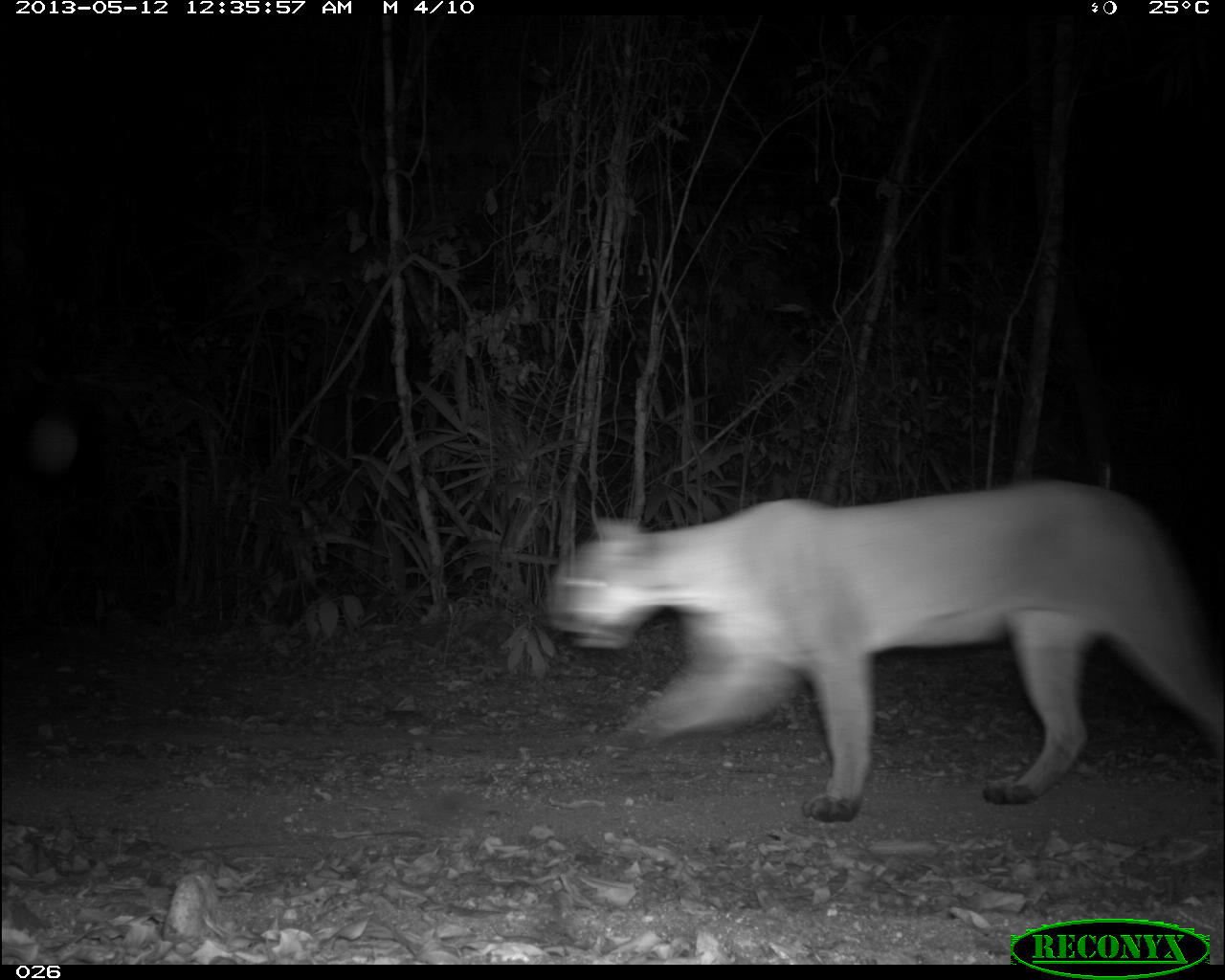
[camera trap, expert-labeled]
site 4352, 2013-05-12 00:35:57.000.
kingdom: Animalia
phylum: Chordata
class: Mammalia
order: Carnivora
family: Felidae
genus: Puma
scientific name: Puma concolor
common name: mountain lion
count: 1